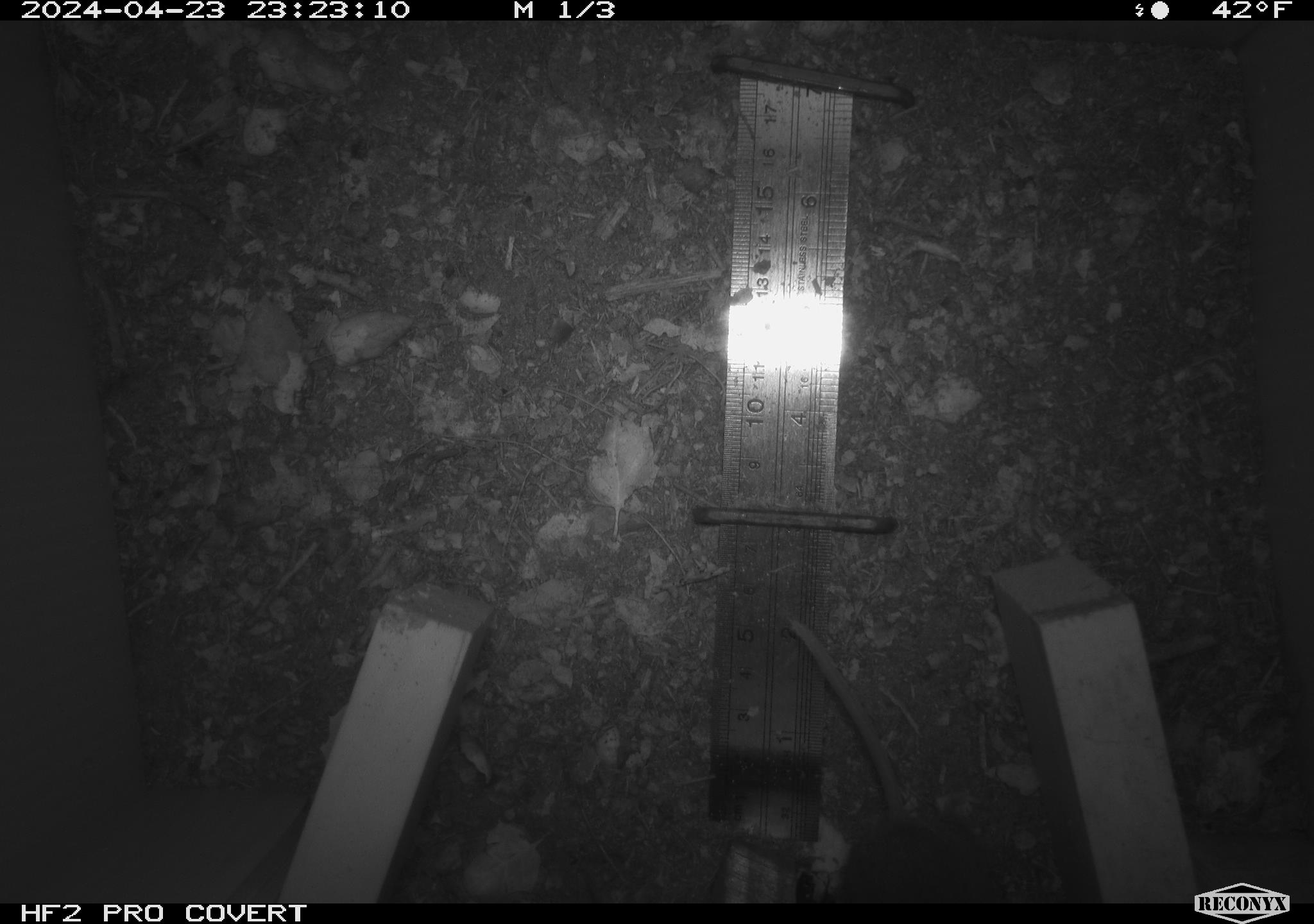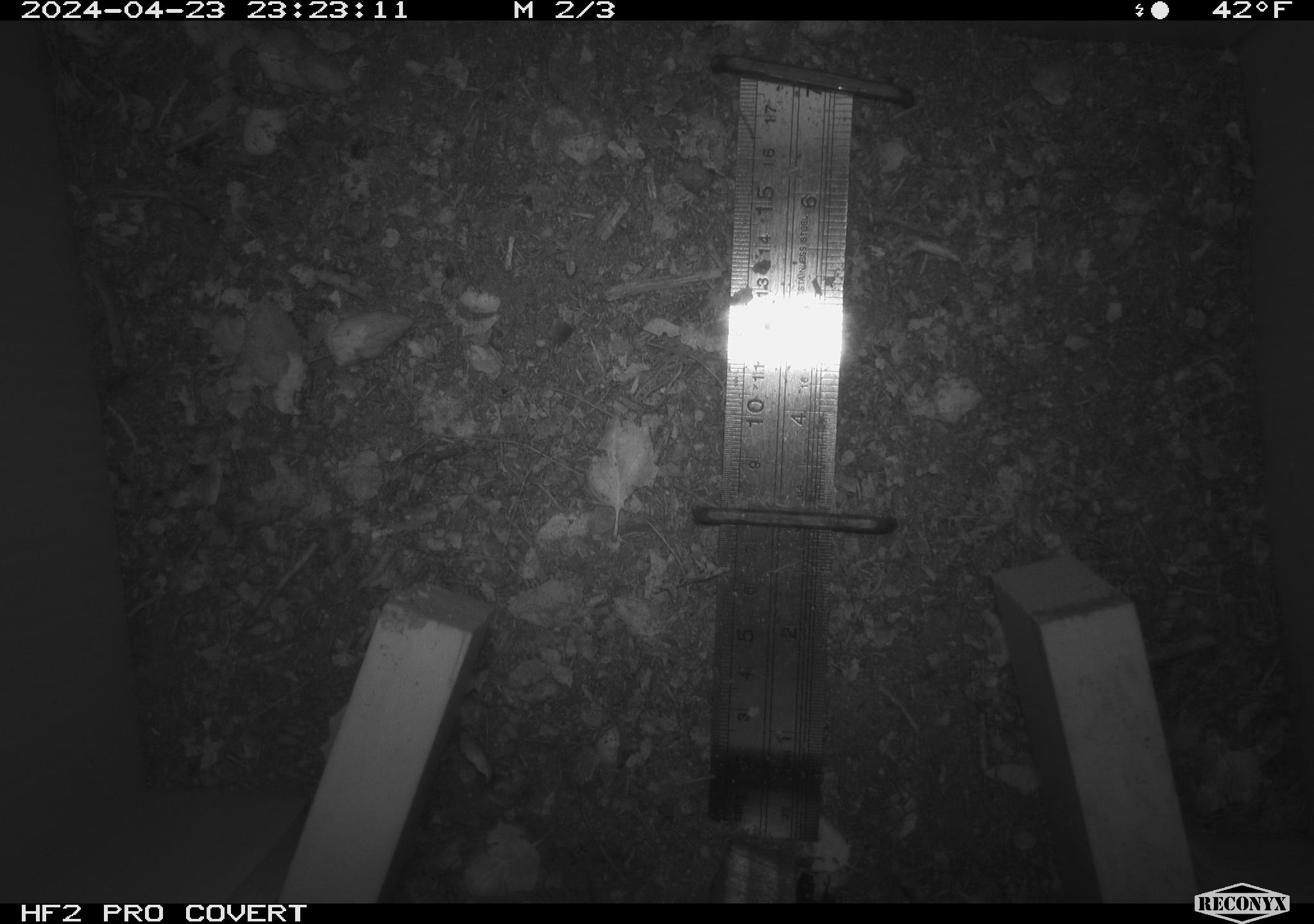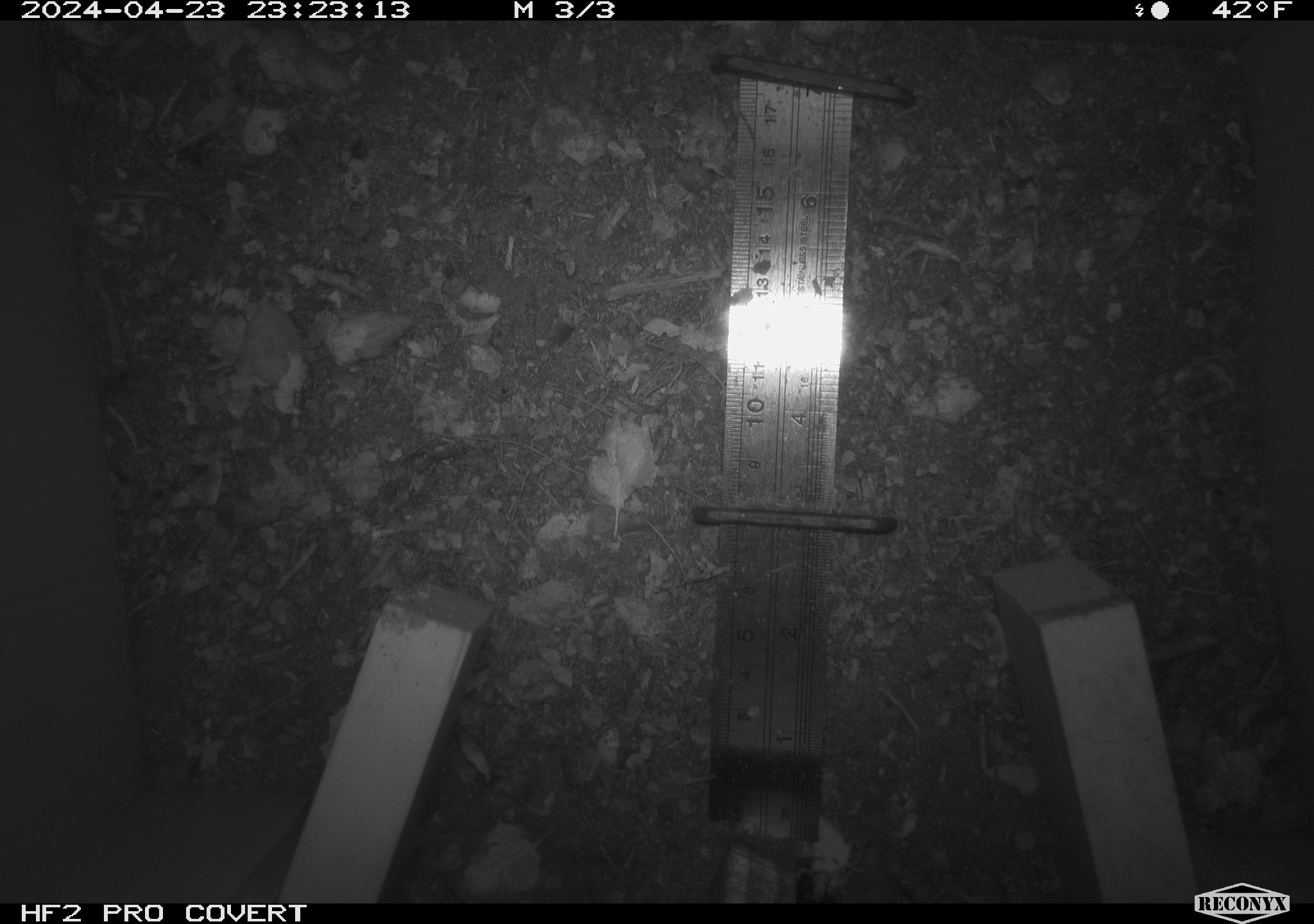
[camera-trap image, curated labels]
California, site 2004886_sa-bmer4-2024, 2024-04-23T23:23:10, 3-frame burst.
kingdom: Animalia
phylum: Chordata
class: Mammalia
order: Rodentia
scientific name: Rodentia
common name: mouse species